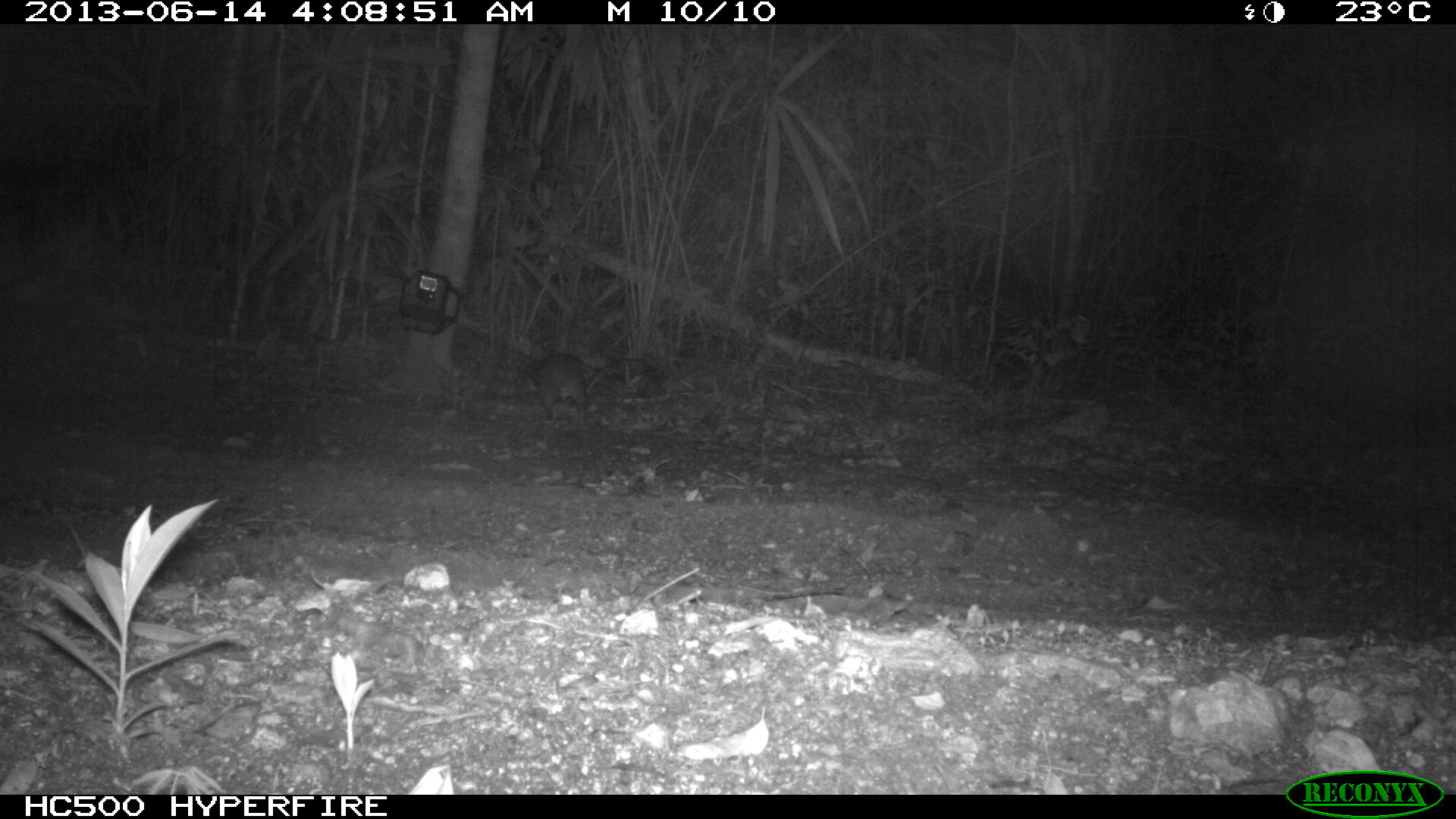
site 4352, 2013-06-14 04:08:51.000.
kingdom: Animalia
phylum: Chordata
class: Mammalia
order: Rodentia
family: Cuniculidae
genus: Cuniculus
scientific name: Cuniculus paca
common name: lowland paca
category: agouti paca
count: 1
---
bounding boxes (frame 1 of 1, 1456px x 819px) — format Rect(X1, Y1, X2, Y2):
agouti paca: Rect(521, 353, 590, 425)